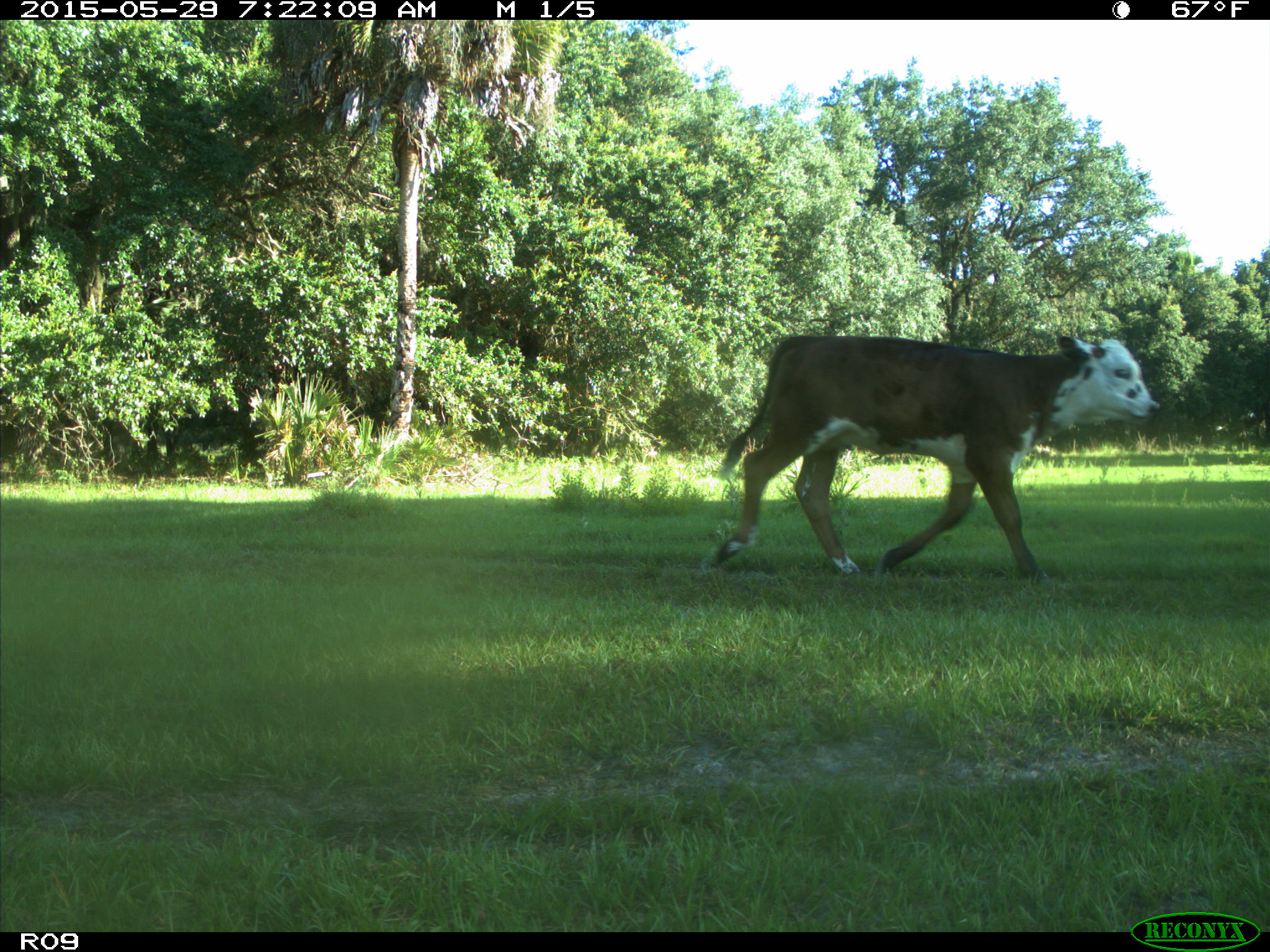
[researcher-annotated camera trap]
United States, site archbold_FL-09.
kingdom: Animalia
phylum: Chordata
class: Mammalia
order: Artiodactyla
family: Bovidae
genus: Bos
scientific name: Bos taurus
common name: domestic cow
Bos taurus (domestic cow).